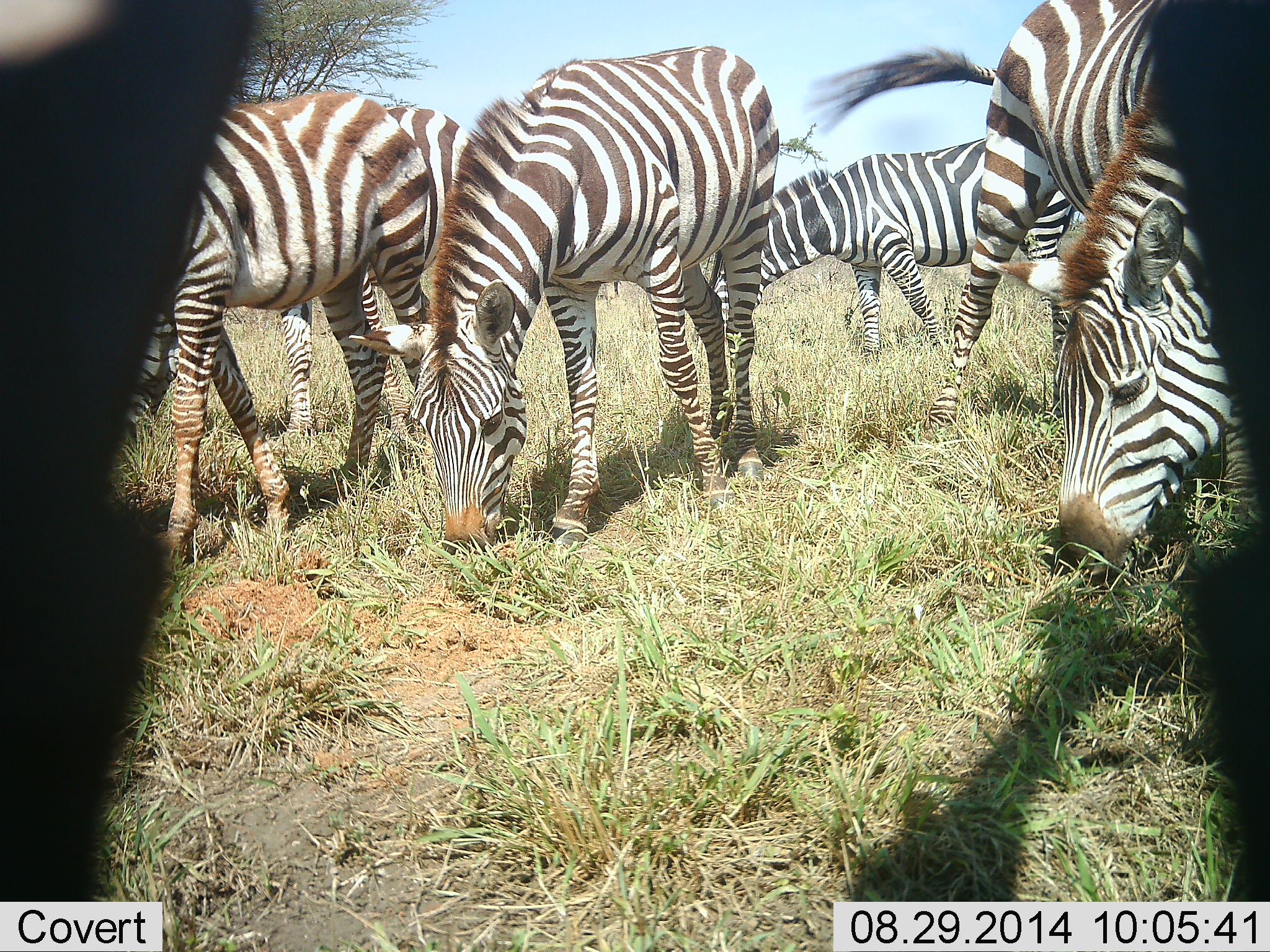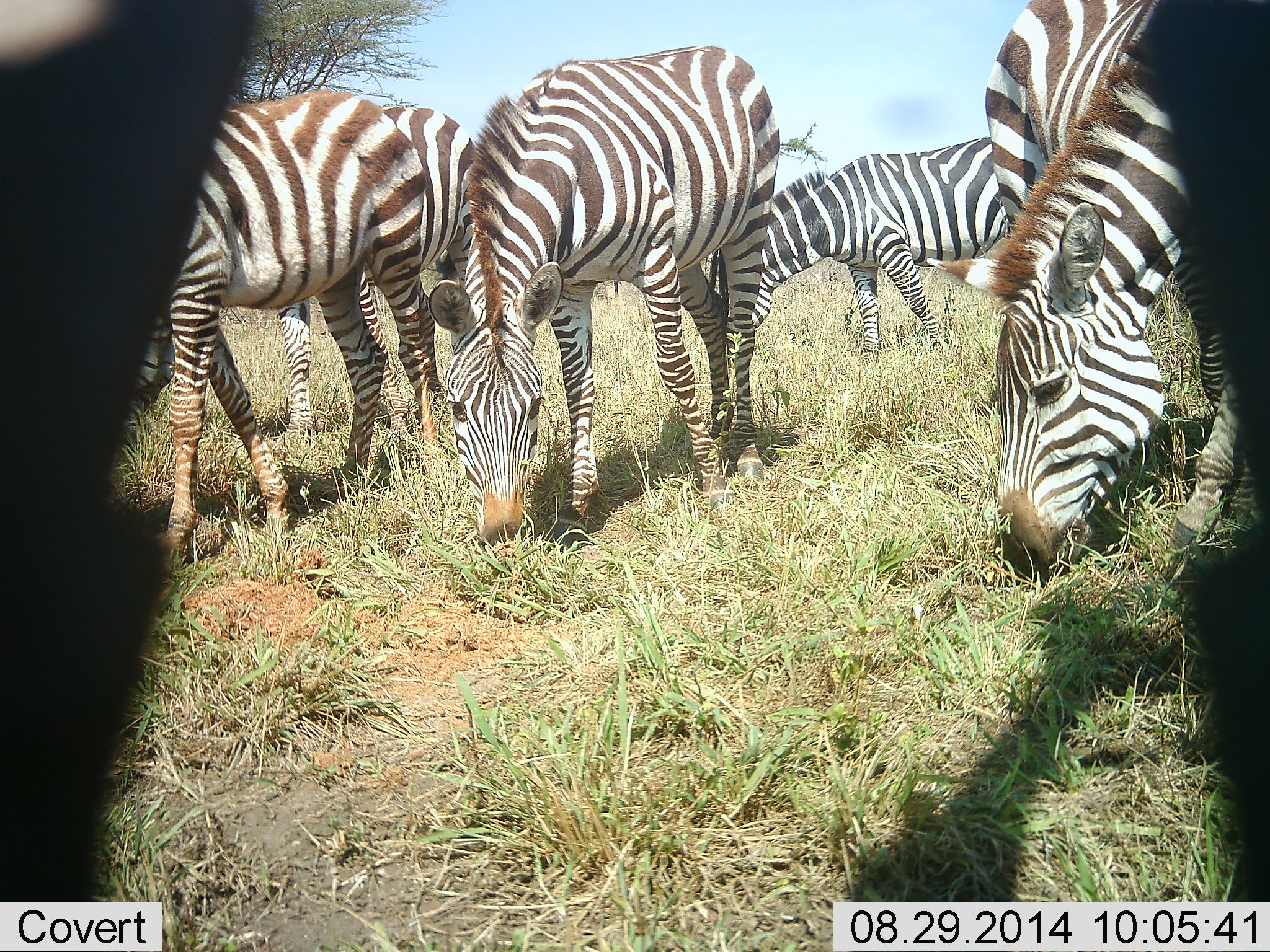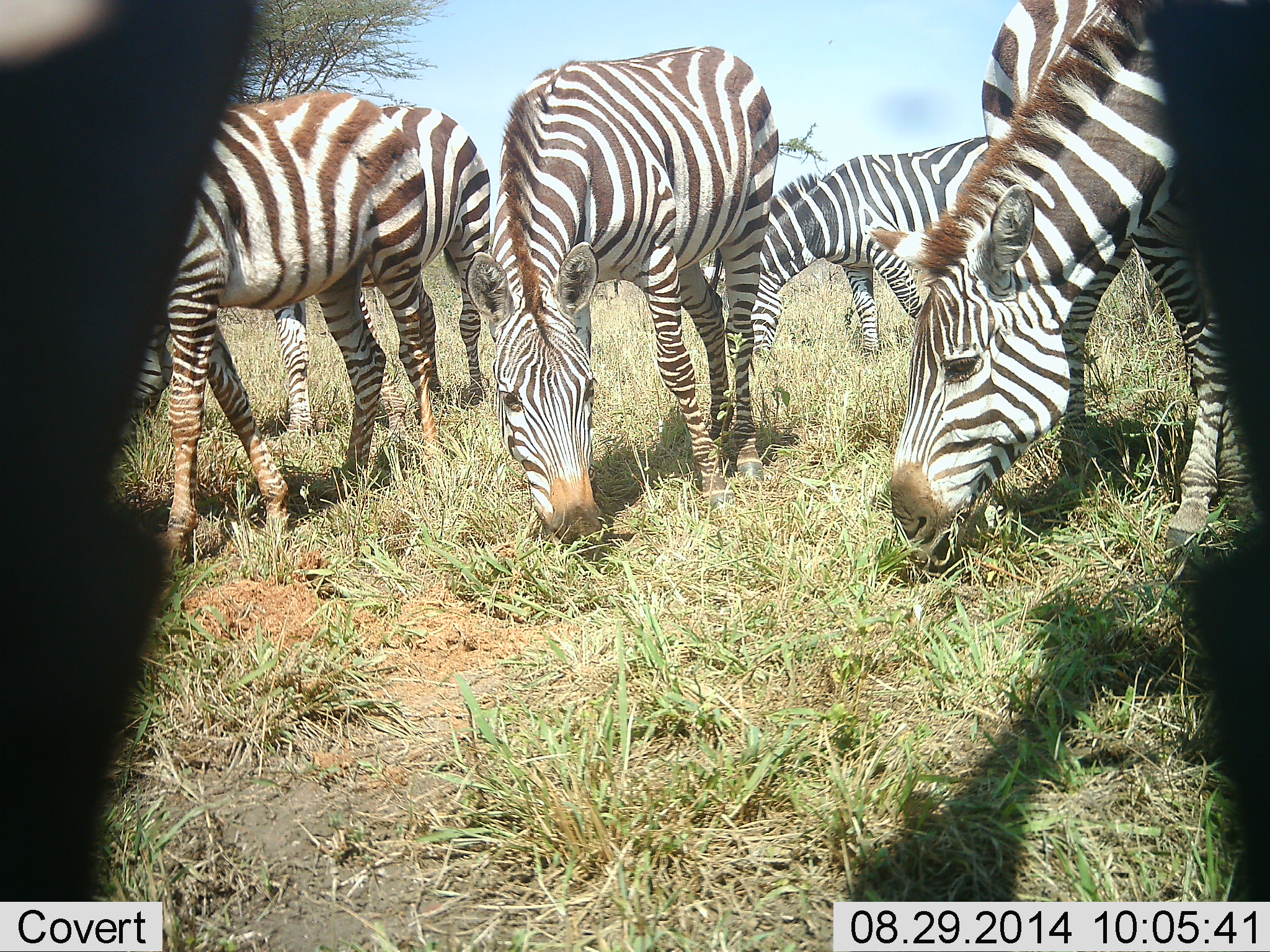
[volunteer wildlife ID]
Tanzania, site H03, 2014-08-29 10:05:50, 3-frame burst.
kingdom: Animalia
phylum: Chordata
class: Mammalia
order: Perissodactyla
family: Equidae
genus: Equus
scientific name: Equus quagga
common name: plains zebra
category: zebra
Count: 6.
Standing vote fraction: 10%.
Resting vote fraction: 0%.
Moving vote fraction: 0%.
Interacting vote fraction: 0%.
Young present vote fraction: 0%.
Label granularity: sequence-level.